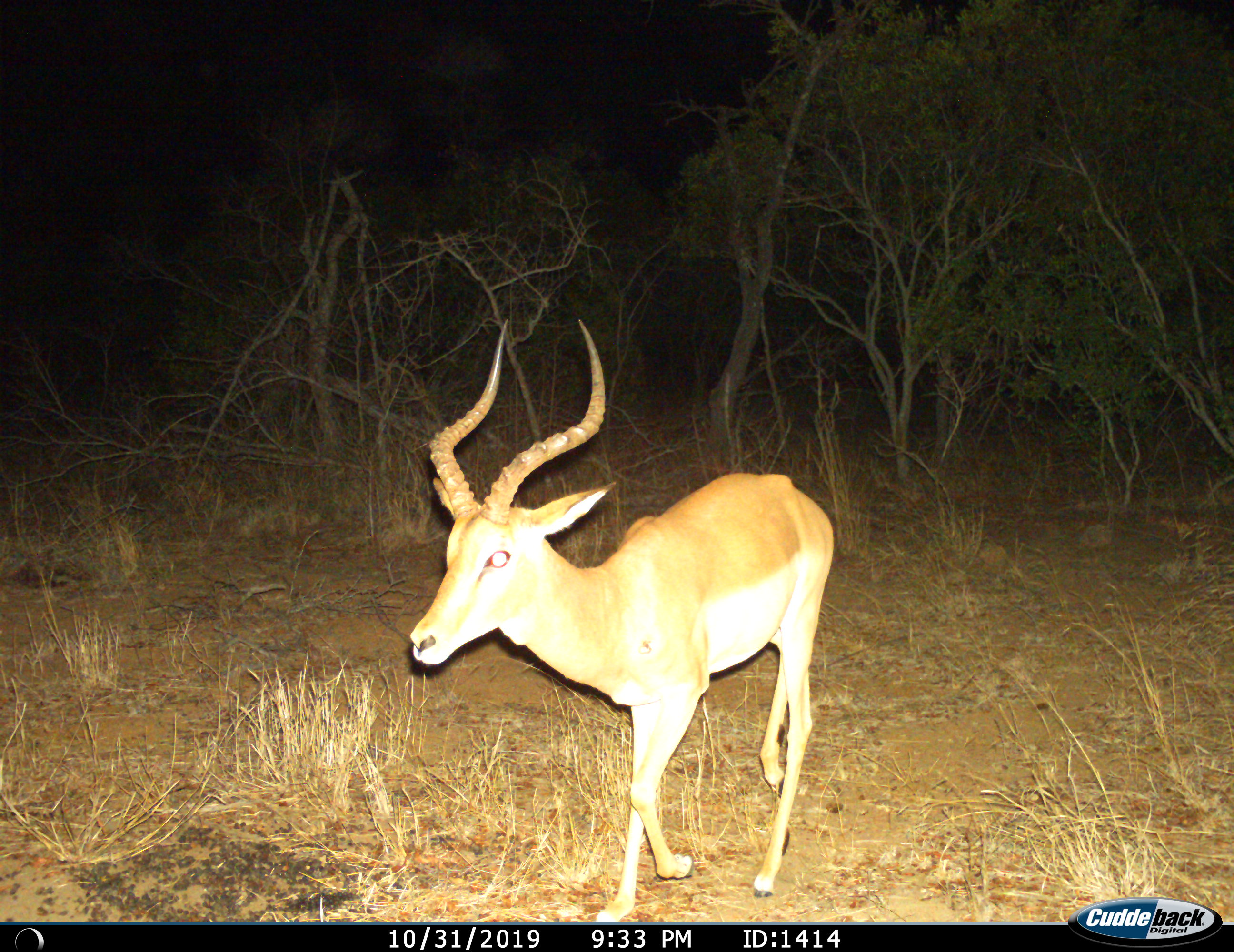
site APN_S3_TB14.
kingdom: Animalia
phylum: Chordata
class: Mammalia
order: Artiodactyla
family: Bovidae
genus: Aepyceros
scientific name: Aepyceros melampus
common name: impala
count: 1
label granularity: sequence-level